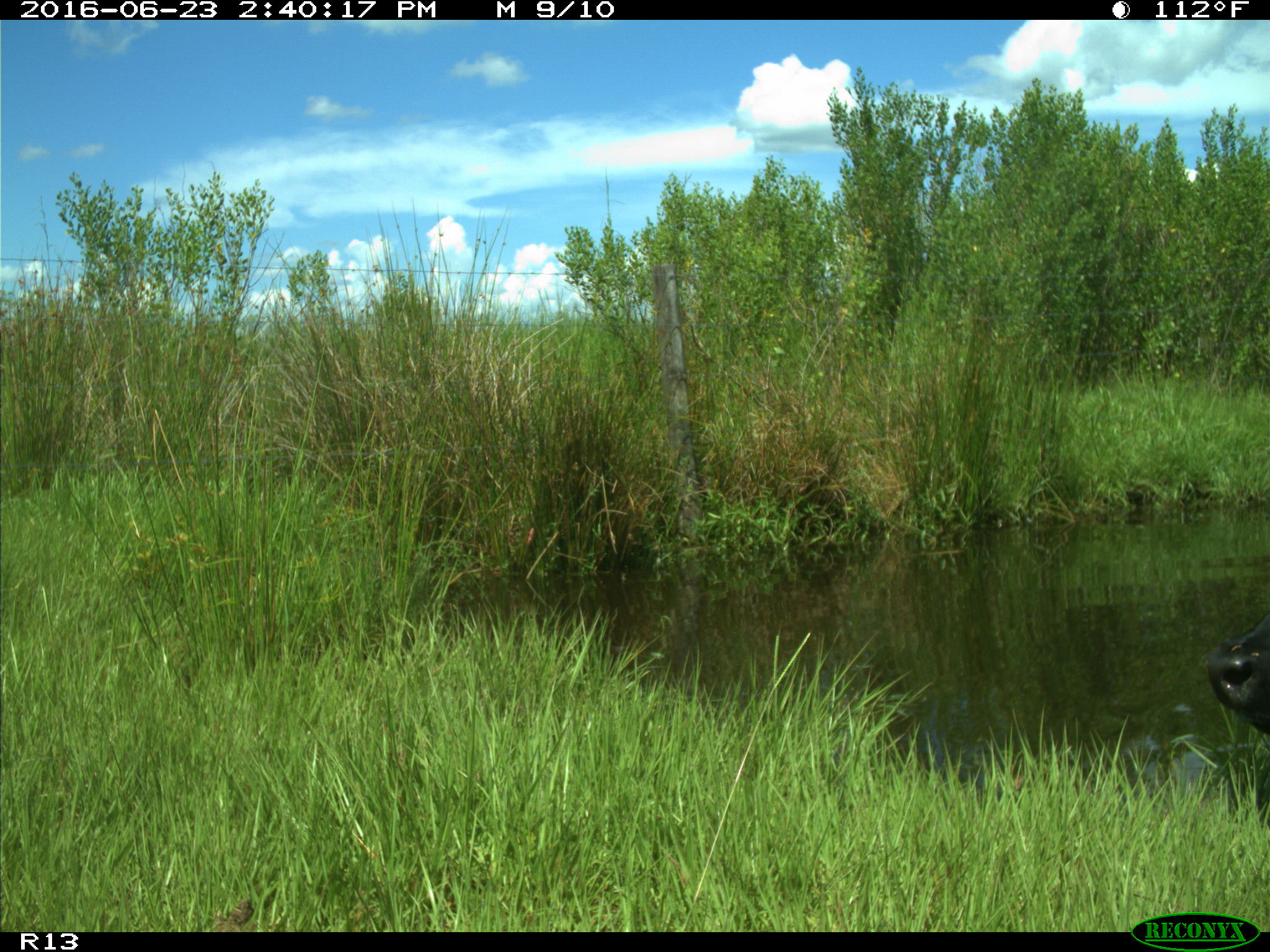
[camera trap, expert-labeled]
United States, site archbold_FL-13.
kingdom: Animalia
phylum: Chordata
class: Mammalia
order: Artiodactyla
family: Bovidae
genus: Bos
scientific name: Bos taurus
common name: domestic cow